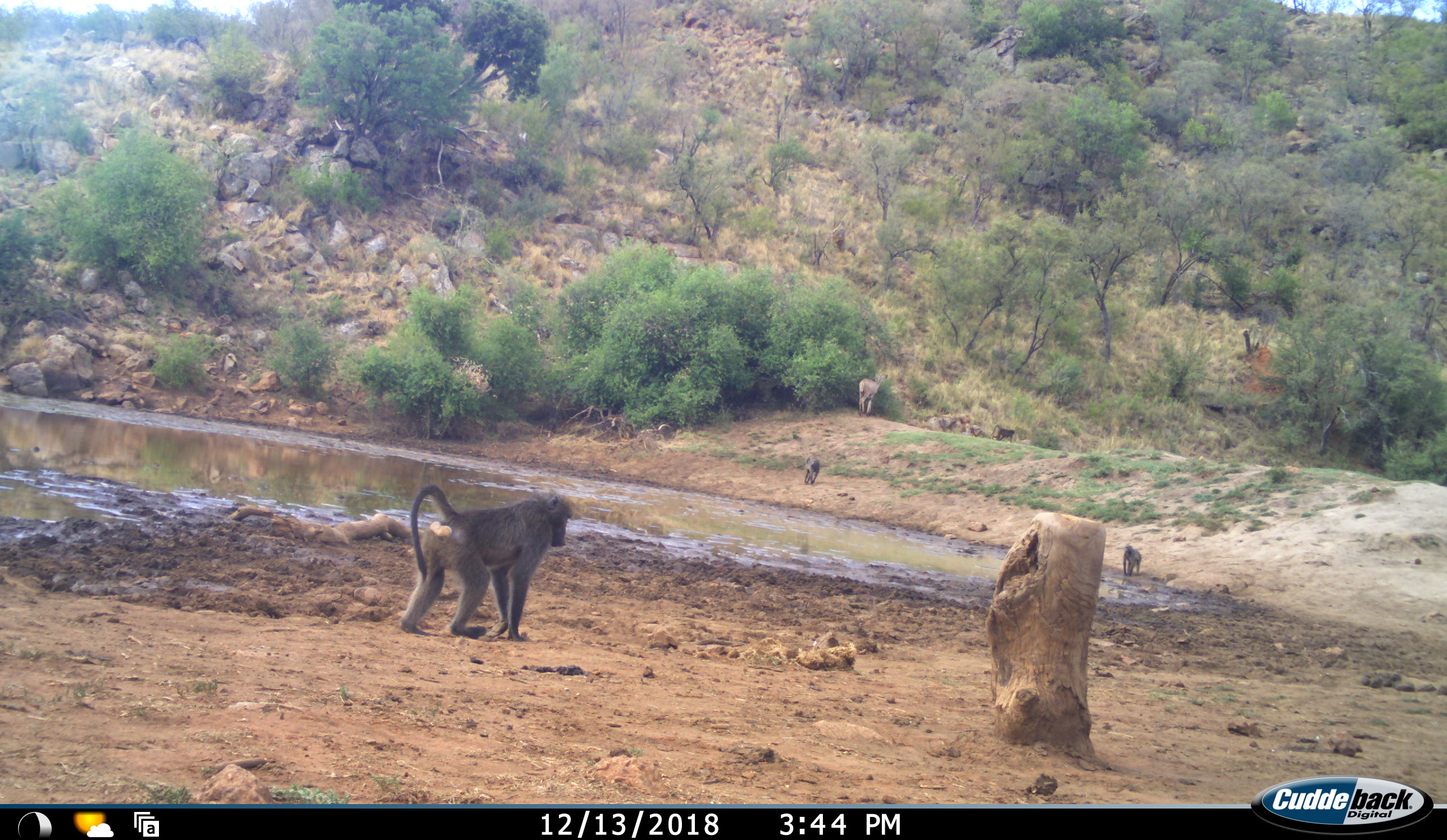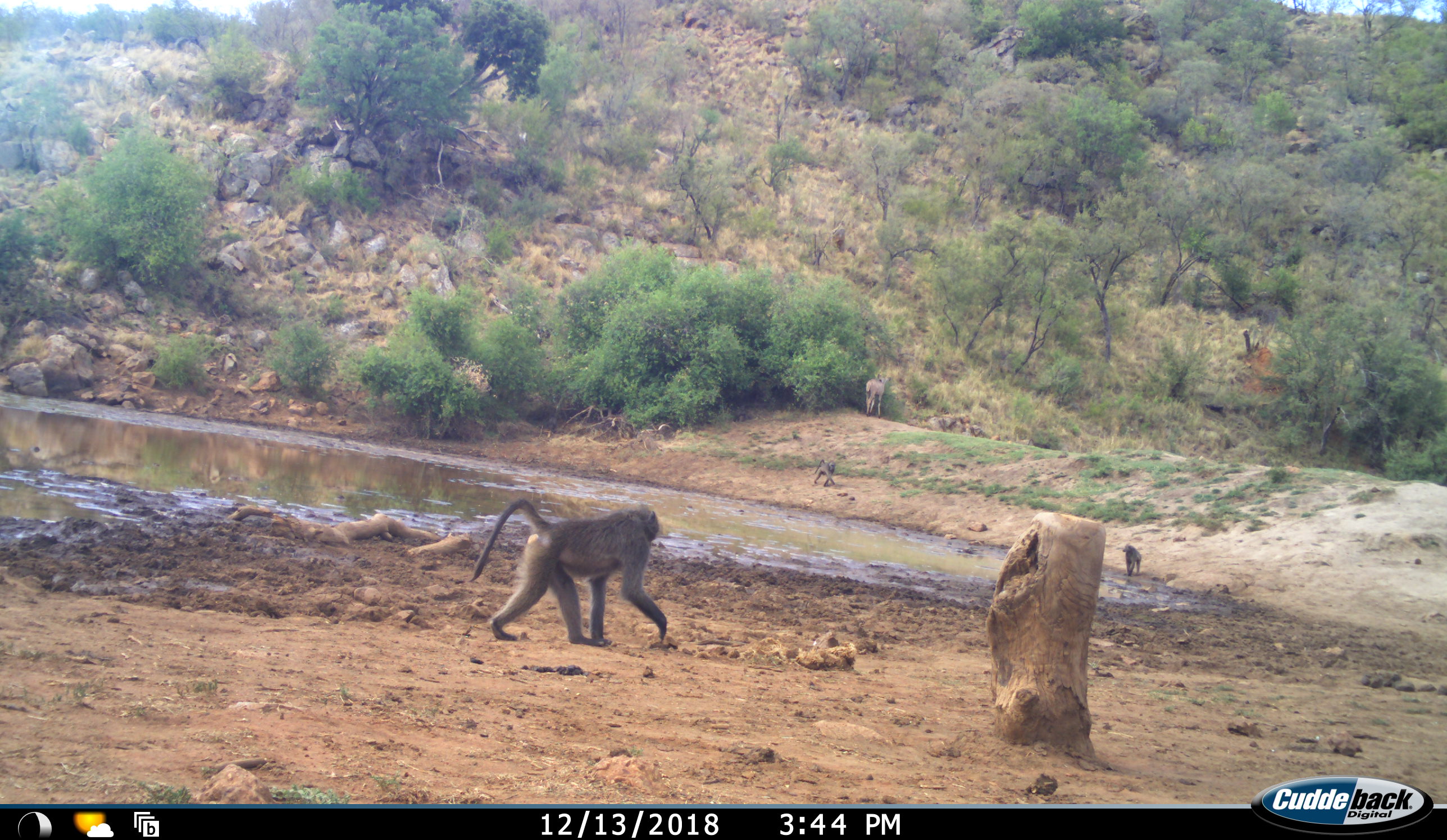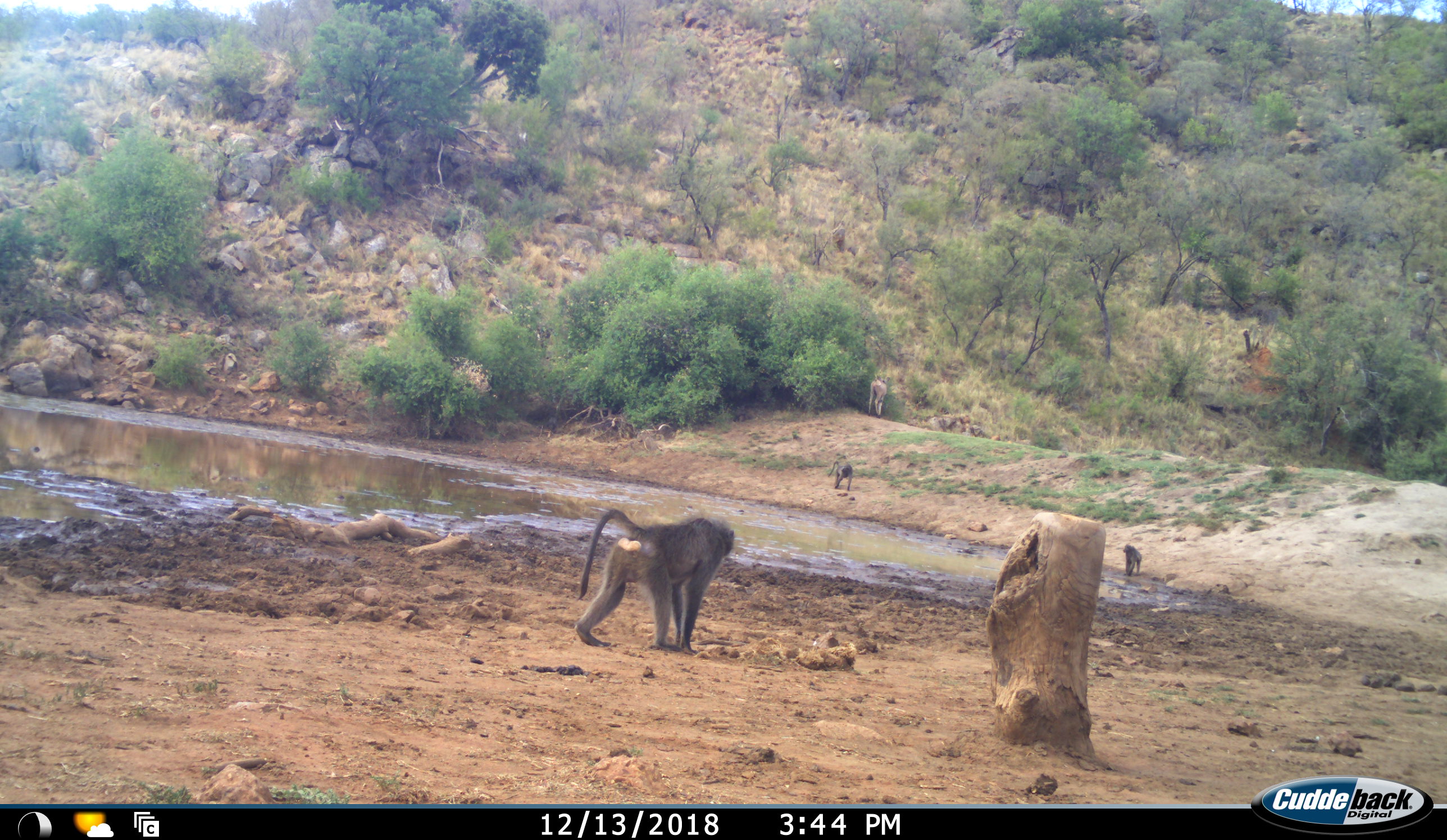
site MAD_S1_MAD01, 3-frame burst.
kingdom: Animalia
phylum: Chordata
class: Mammalia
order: Primates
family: Cercopithecidae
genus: Papio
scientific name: Papio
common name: baboon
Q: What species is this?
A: Baboon (Papio).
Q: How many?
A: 4.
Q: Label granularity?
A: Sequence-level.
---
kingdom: Animalia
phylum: Chordata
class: Mammalia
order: Artiodactyla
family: Bovidae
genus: Aepyceros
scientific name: Aepyceros melampus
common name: impala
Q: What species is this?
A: Impala (Aepyceros melampus).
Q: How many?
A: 1.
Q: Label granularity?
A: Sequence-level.